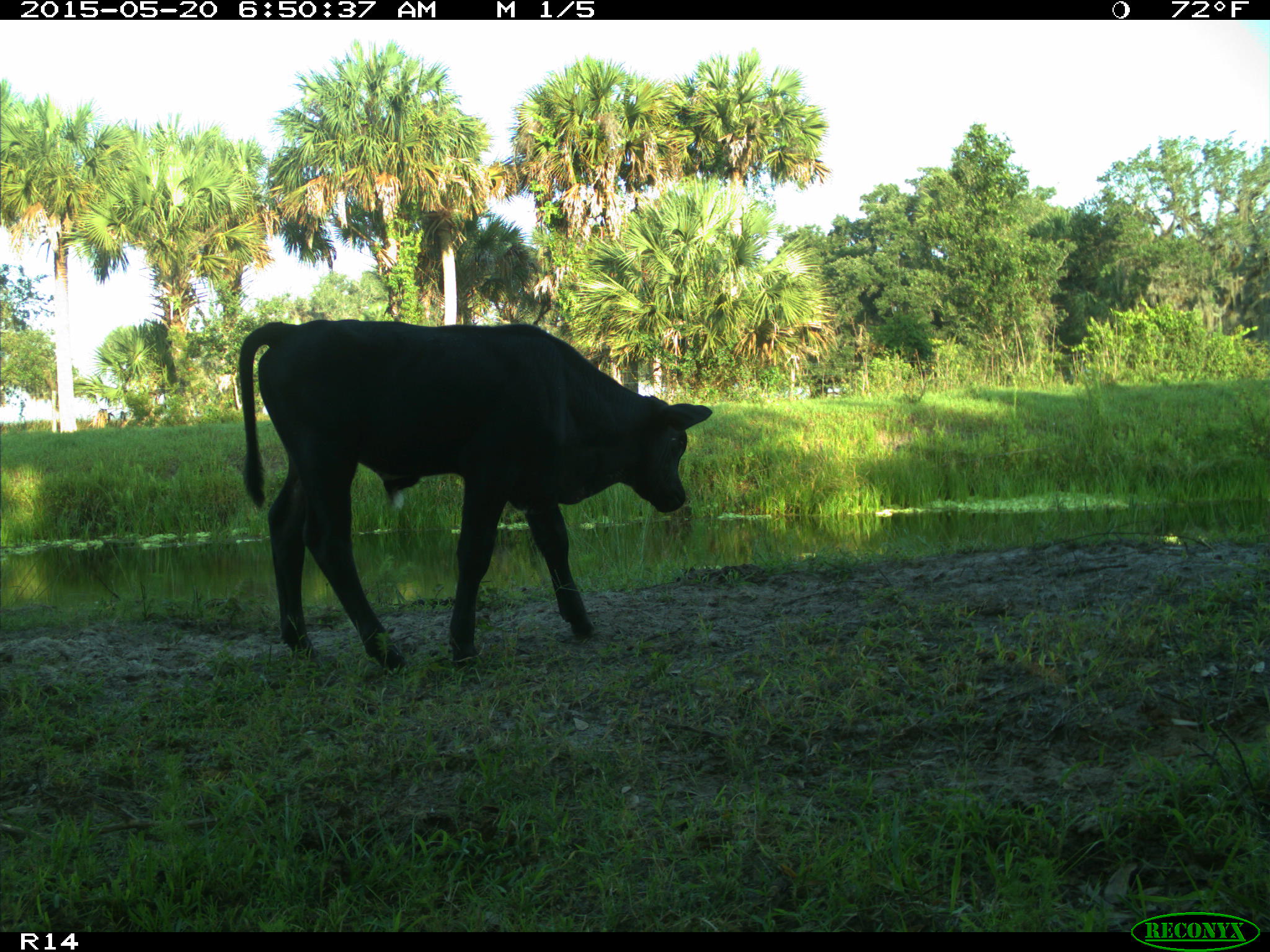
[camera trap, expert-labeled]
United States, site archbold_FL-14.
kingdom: Animalia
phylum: Chordata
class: Mammalia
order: Artiodactyla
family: Bovidae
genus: Bos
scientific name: Bos taurus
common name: domestic cow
Bos taurus (domestic cow).